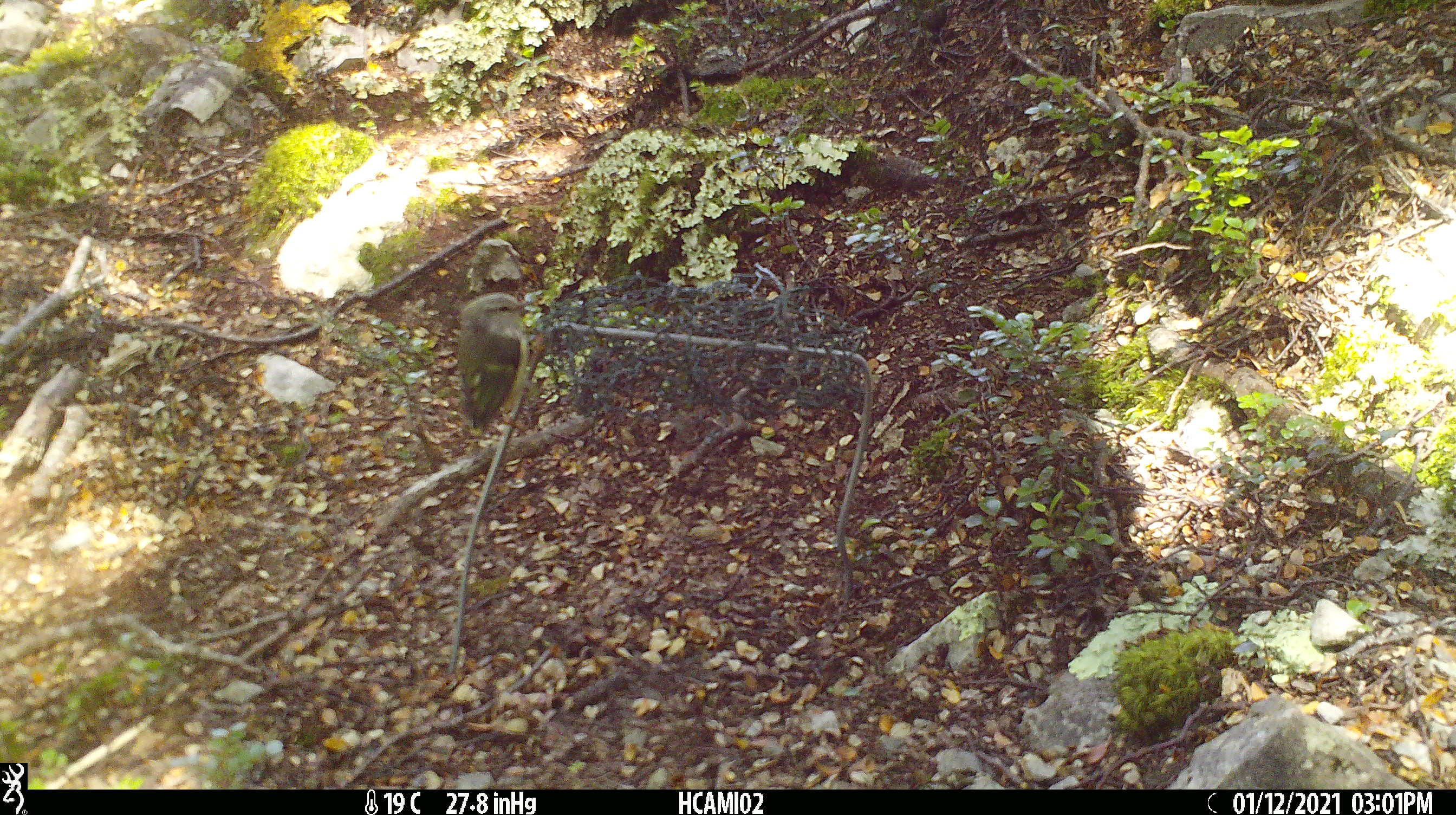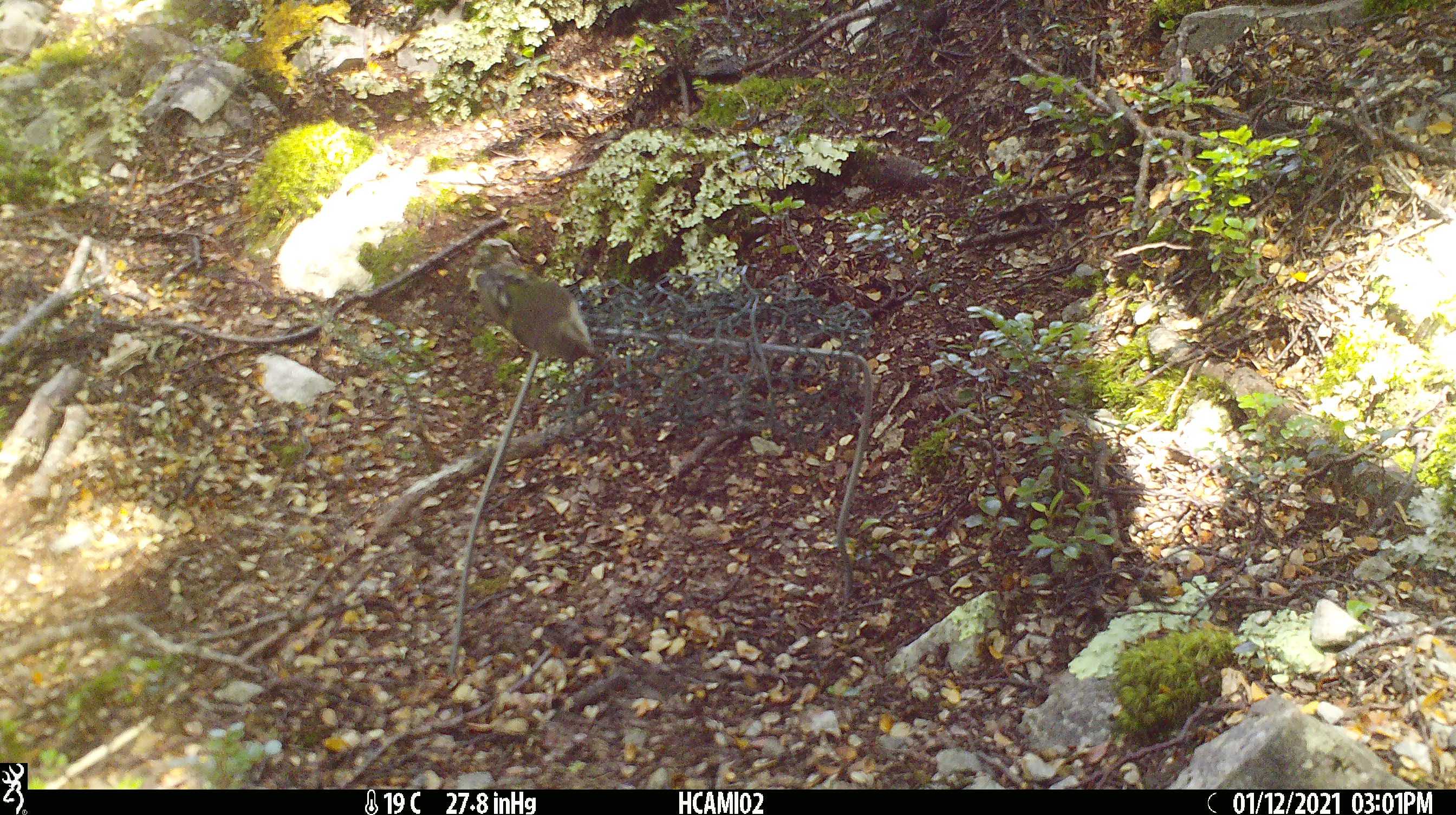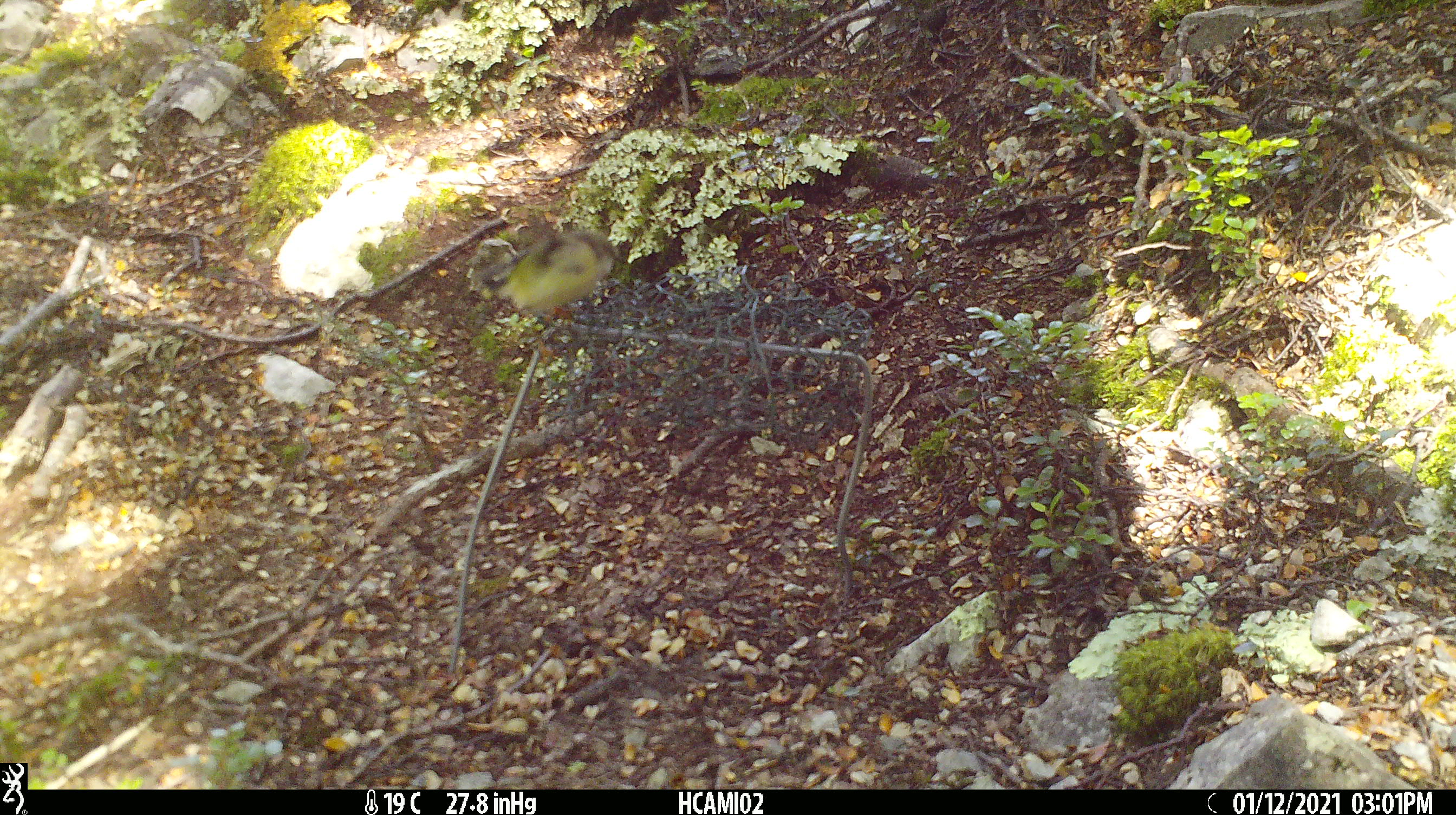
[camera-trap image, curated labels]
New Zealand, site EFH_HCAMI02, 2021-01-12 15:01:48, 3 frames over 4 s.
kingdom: Animalia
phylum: Chordata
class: Aves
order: Passeriformes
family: Acanthisittidae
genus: Acanthisitta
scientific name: Acanthisitta chloris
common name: rifleman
Rifleman (Acanthisitta chloris).